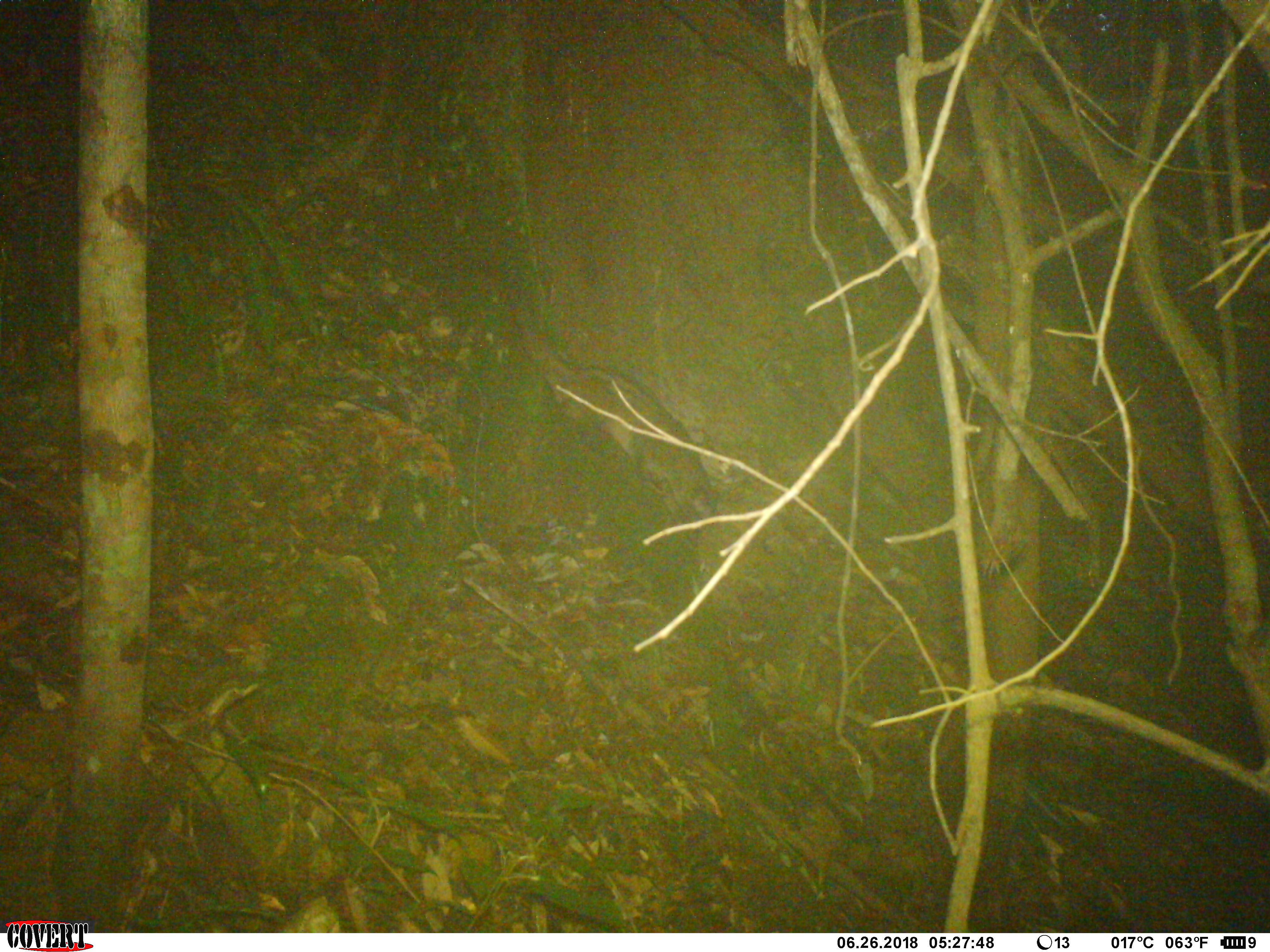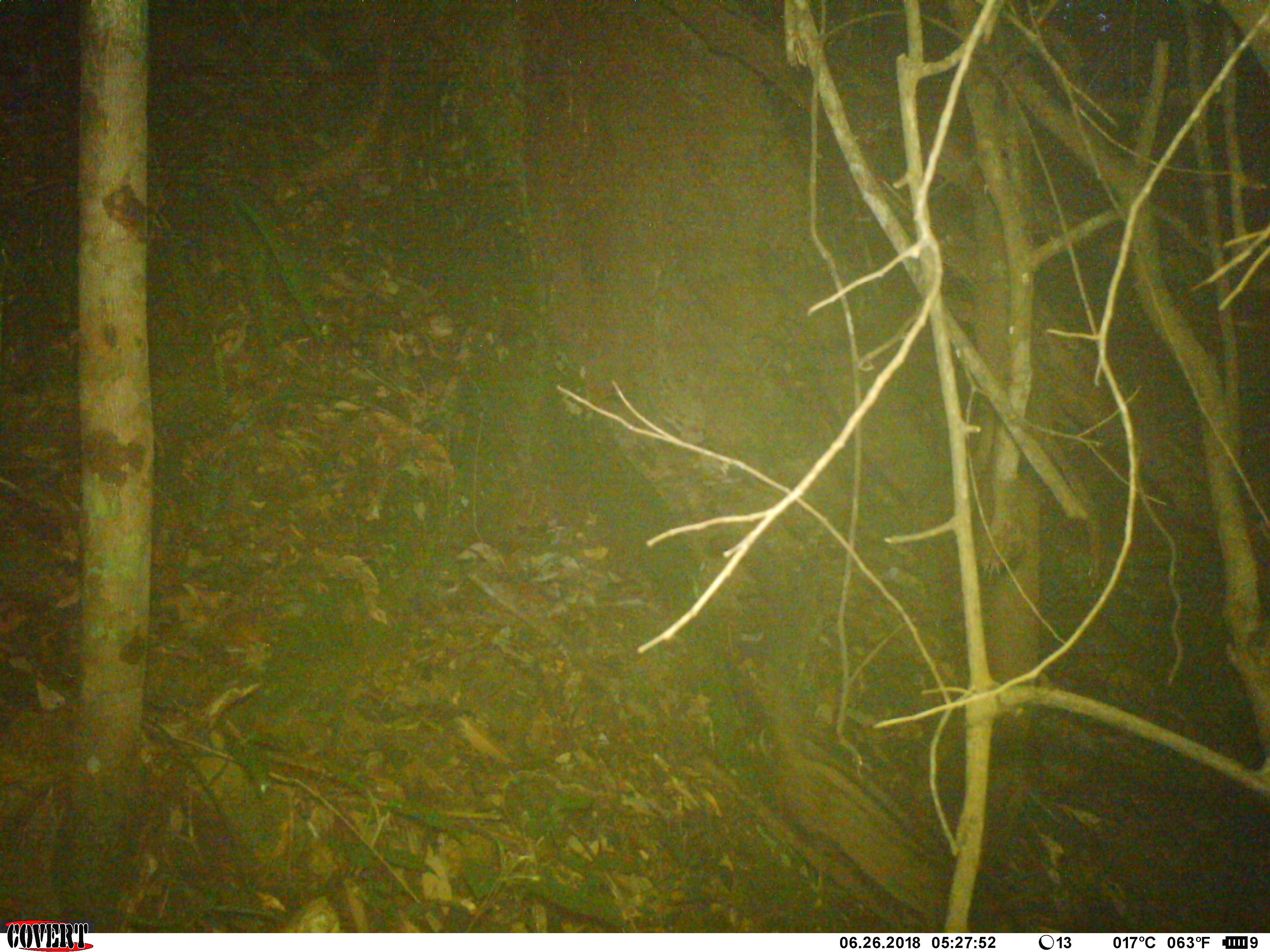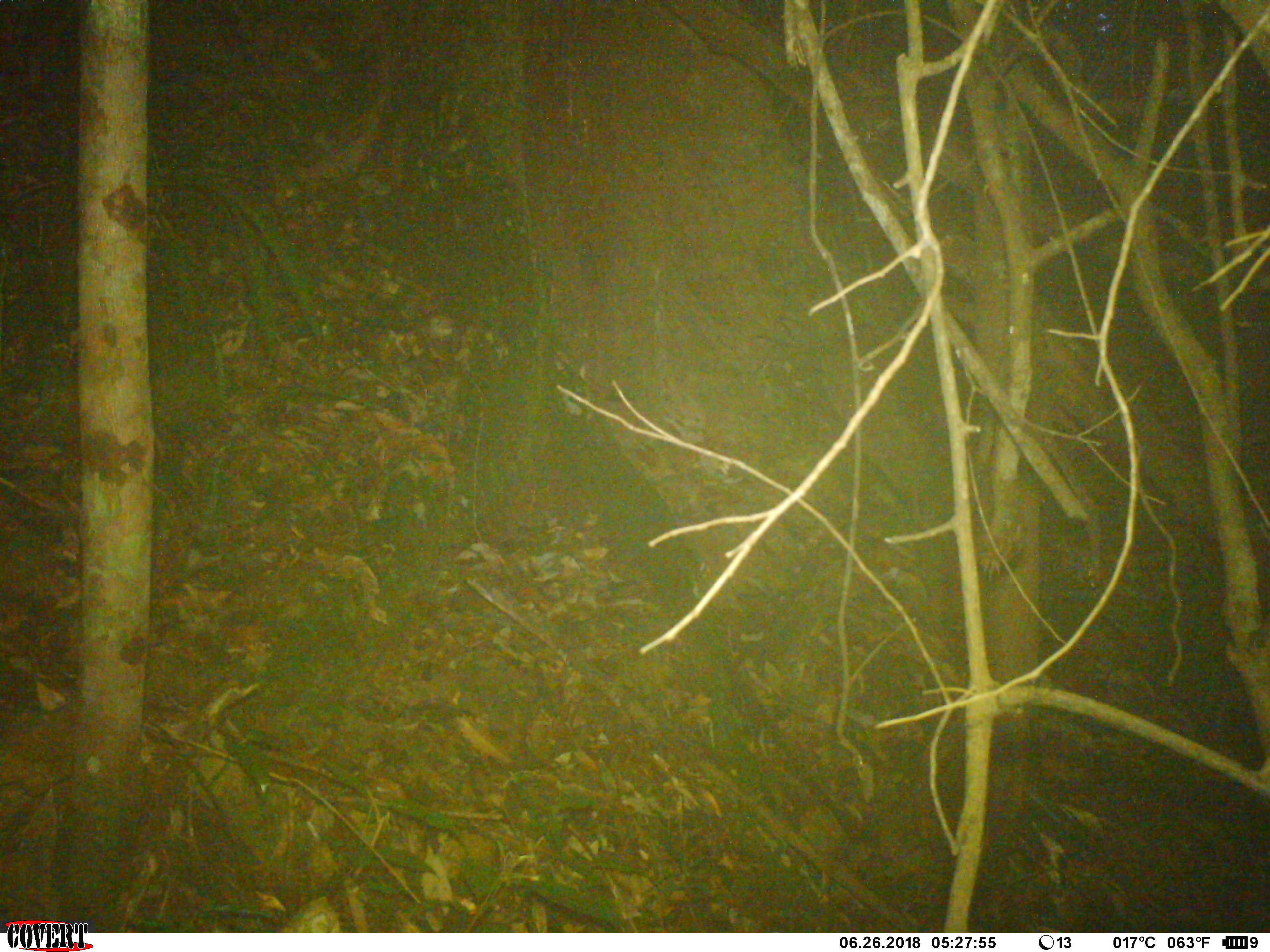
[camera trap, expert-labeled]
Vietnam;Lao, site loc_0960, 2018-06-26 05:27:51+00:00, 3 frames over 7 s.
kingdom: Animalia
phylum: Chordata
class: Mammalia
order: Carnivora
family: Viverridae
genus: Paradoxurus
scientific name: Paradoxurus hermaphroditus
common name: common palm civet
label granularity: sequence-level